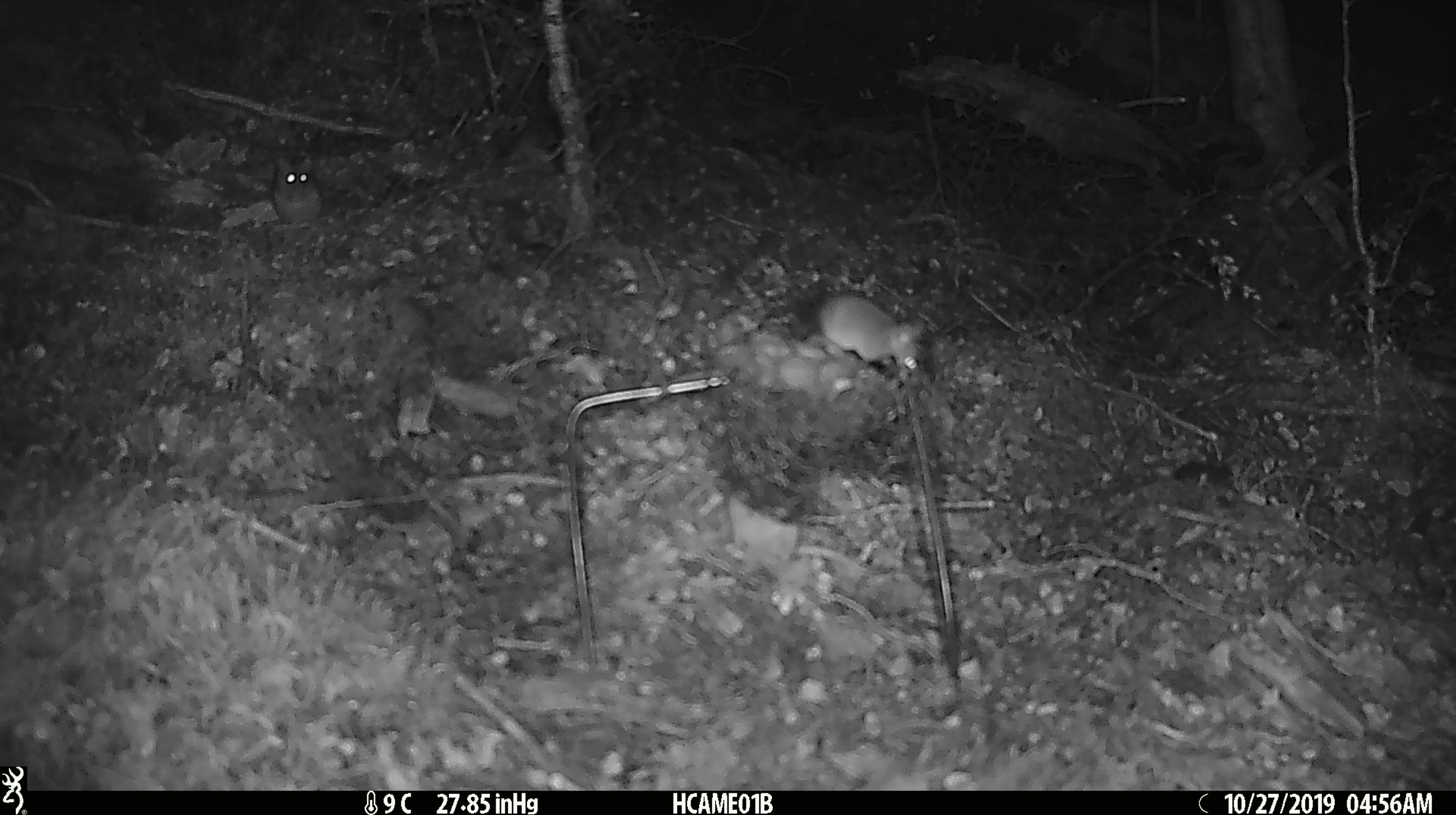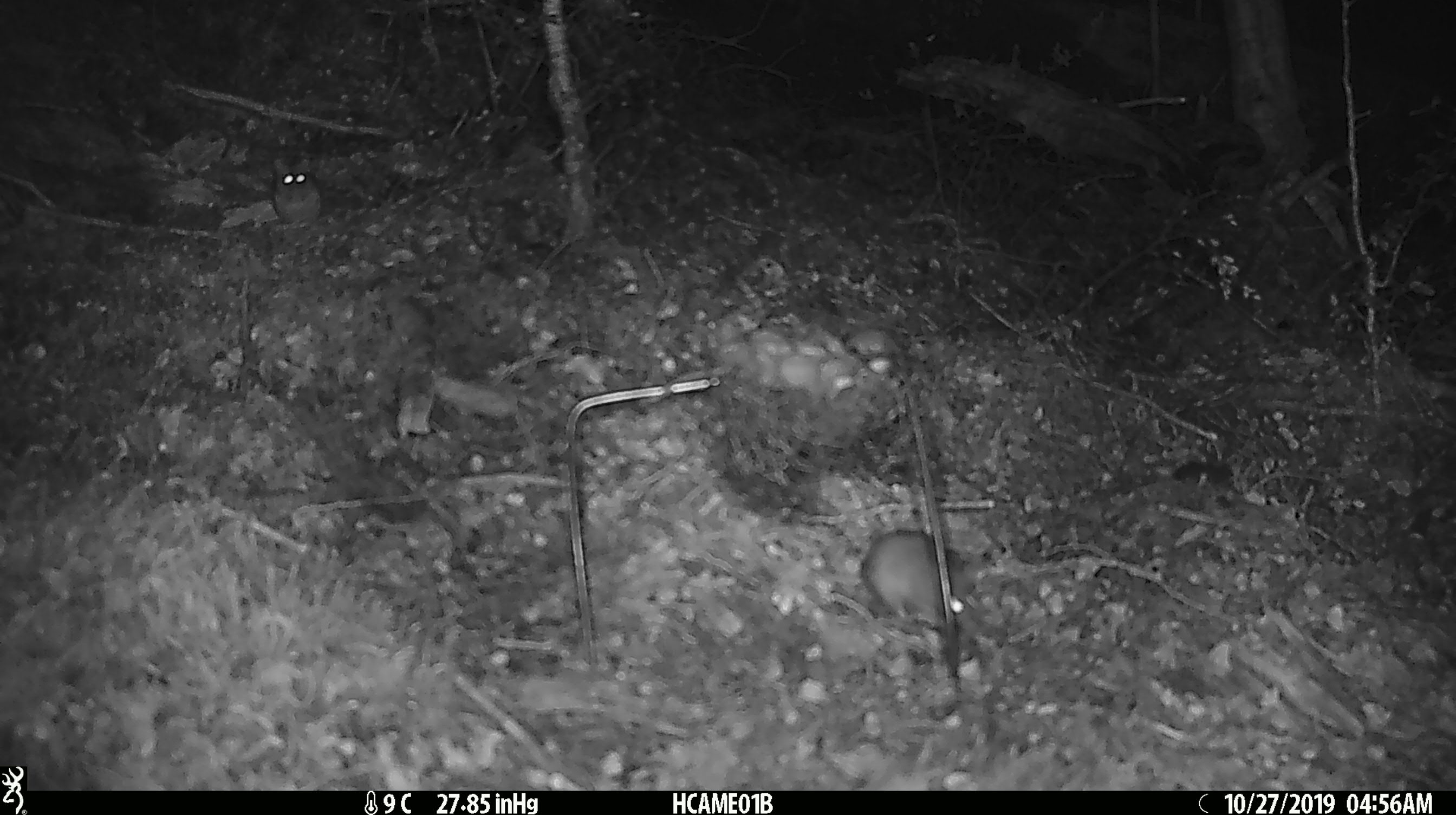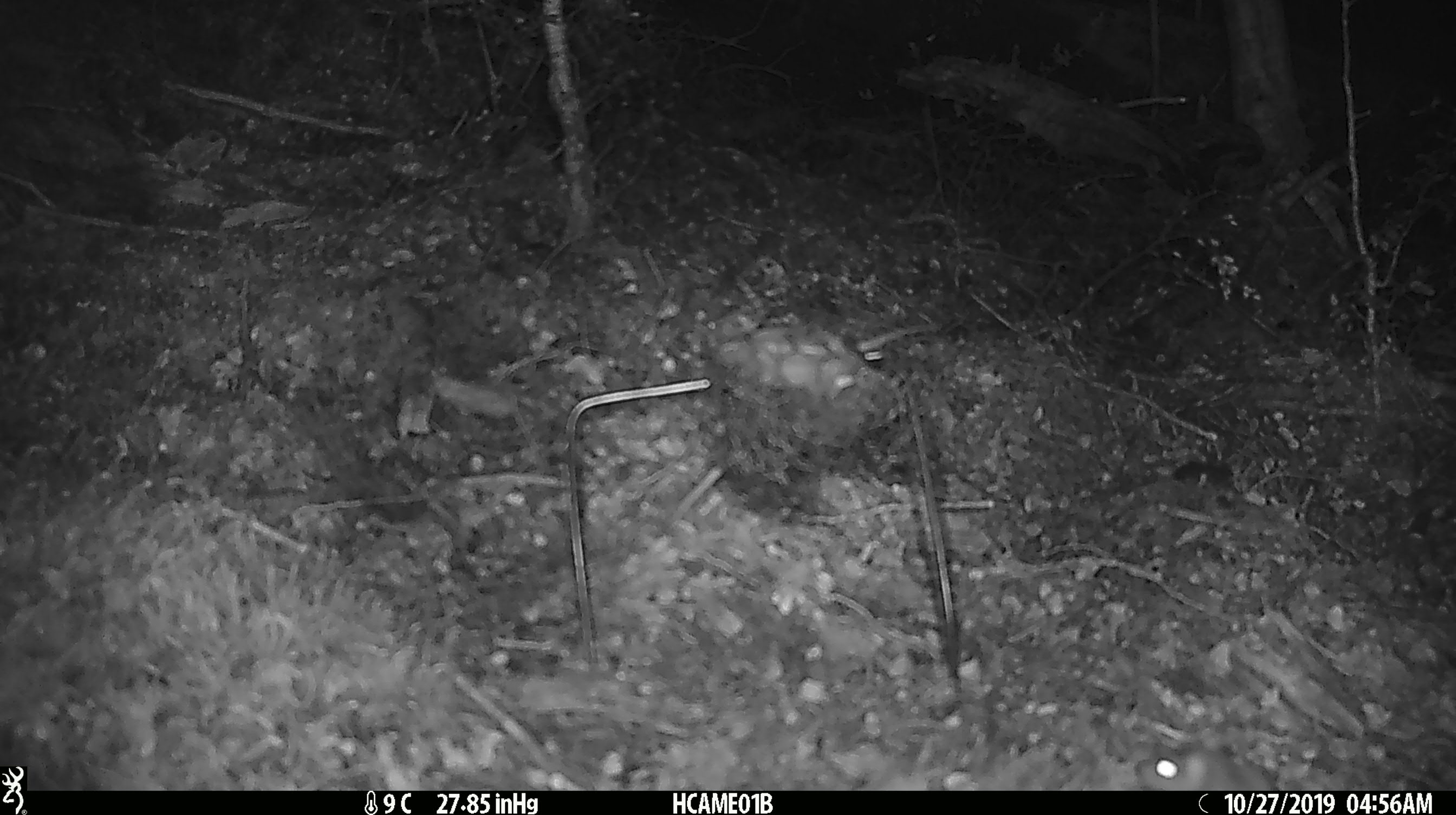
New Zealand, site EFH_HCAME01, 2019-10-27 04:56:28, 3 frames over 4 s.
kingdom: Animalia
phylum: Chordata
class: Mammalia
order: Rodentia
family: Muridae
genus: Mus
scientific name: Mus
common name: mouse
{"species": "mouse (Mus)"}